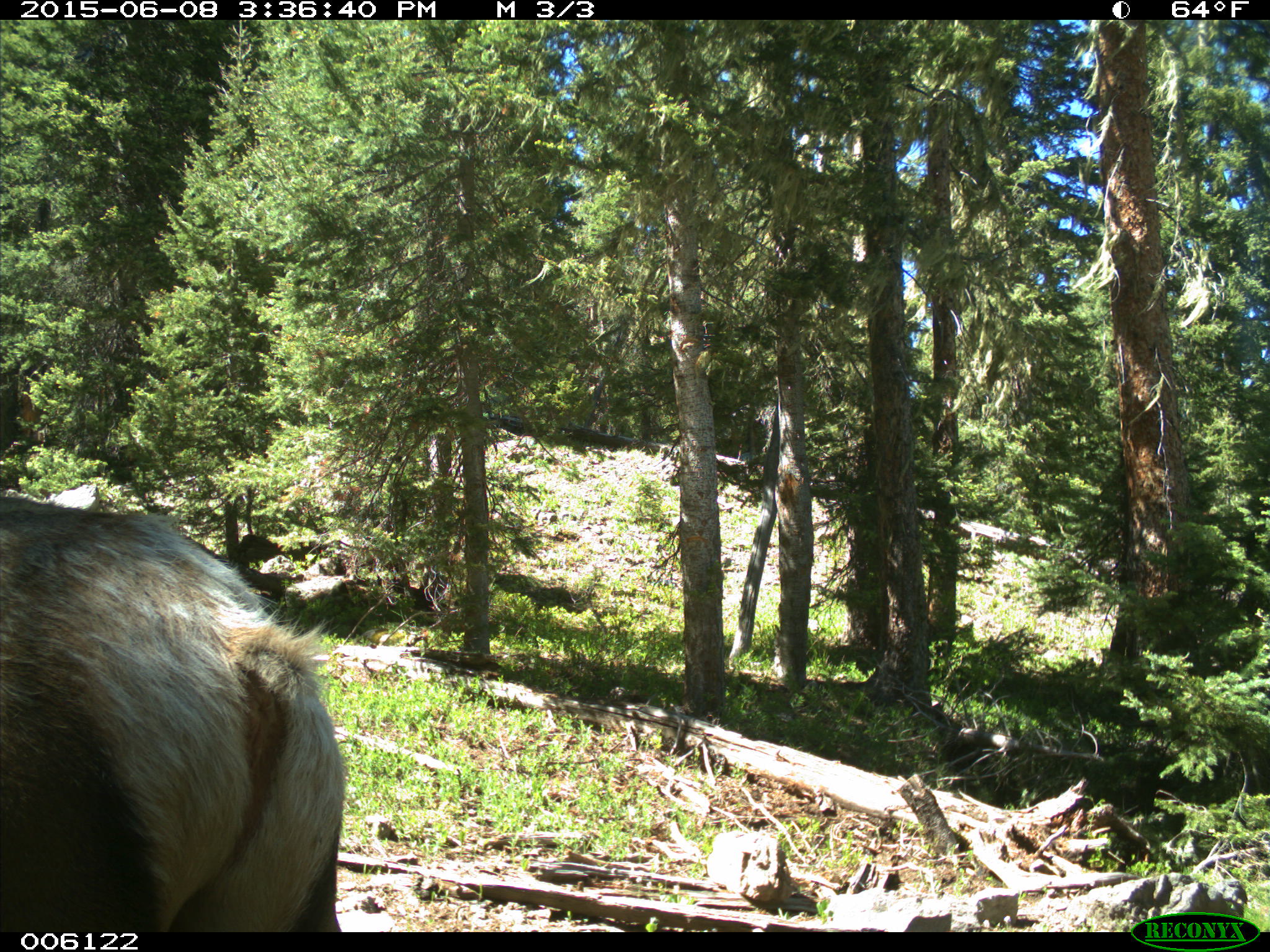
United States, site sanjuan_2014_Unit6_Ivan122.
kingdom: Animalia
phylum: Chordata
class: Mammalia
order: Artiodactyla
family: Cervidae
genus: Cervus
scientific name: Cervus elaphus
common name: red deer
Cervus elaphus (red deer).